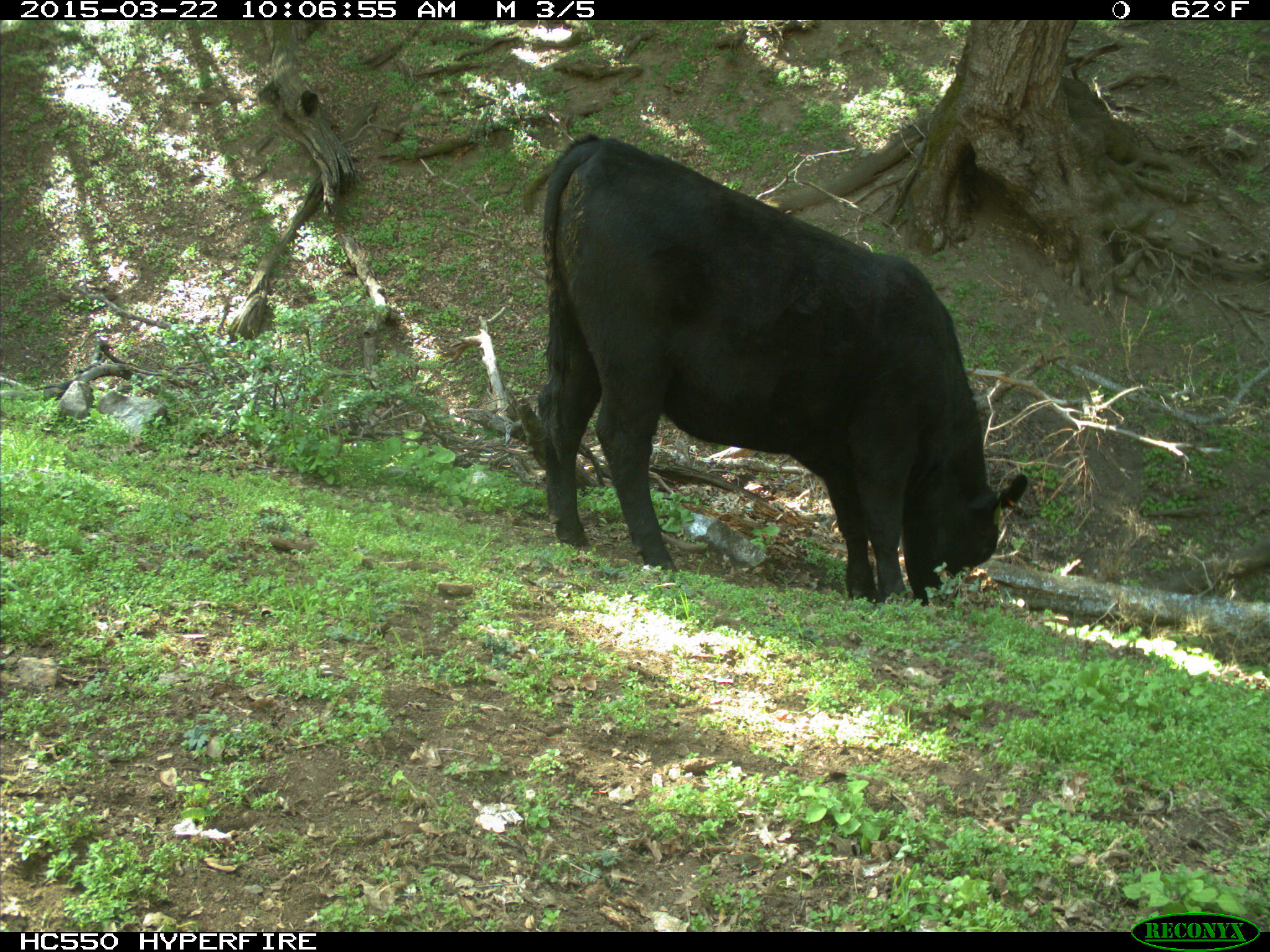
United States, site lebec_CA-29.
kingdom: Animalia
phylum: Chordata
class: Mammalia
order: Artiodactyla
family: Bovidae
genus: Bos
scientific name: Bos taurus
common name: domestic cow